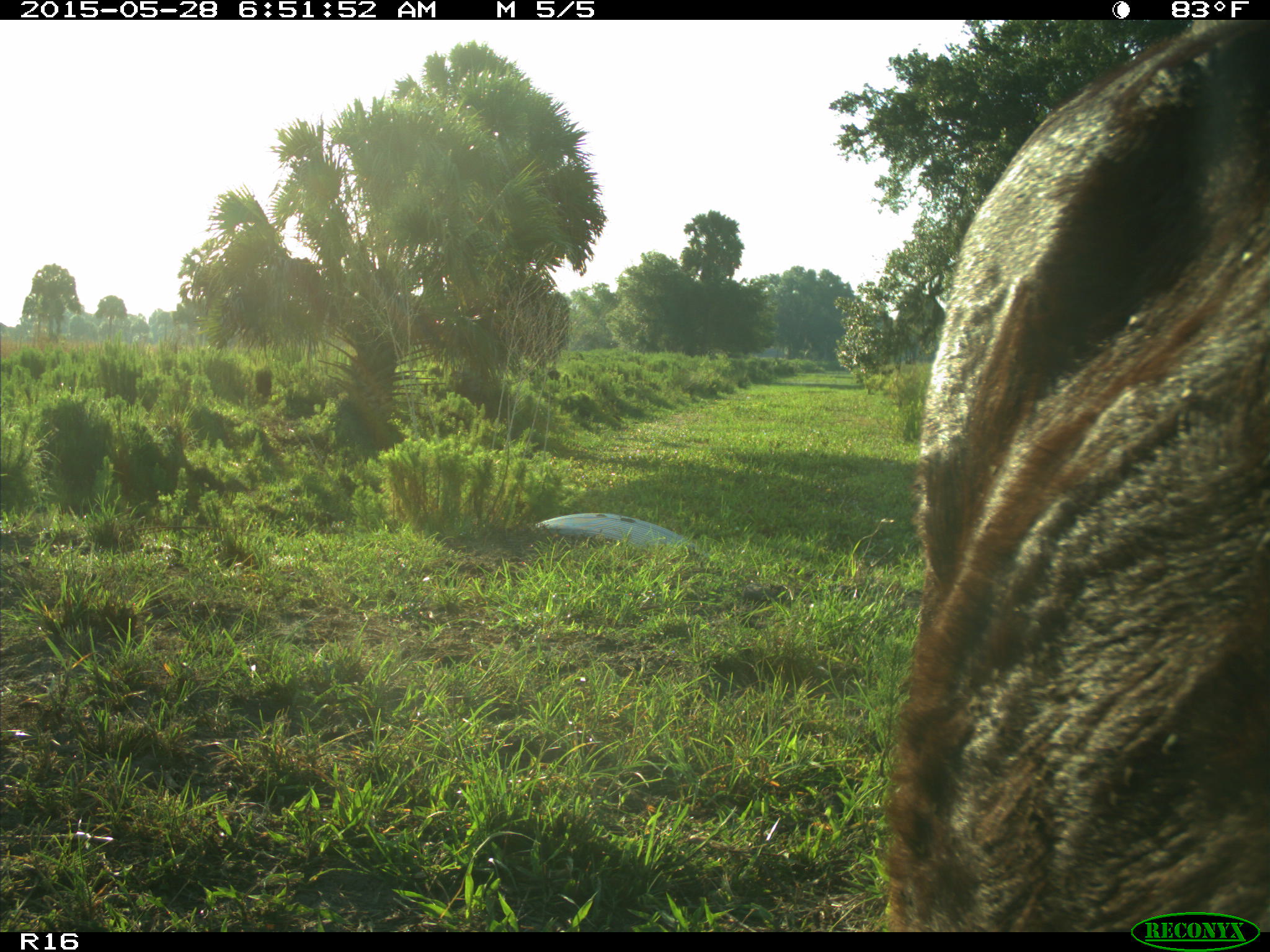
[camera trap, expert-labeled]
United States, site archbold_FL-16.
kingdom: Animalia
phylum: Chordata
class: Mammalia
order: Artiodactyla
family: Bovidae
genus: Bos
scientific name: Bos taurus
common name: domestic cow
Bos taurus (domestic cow).